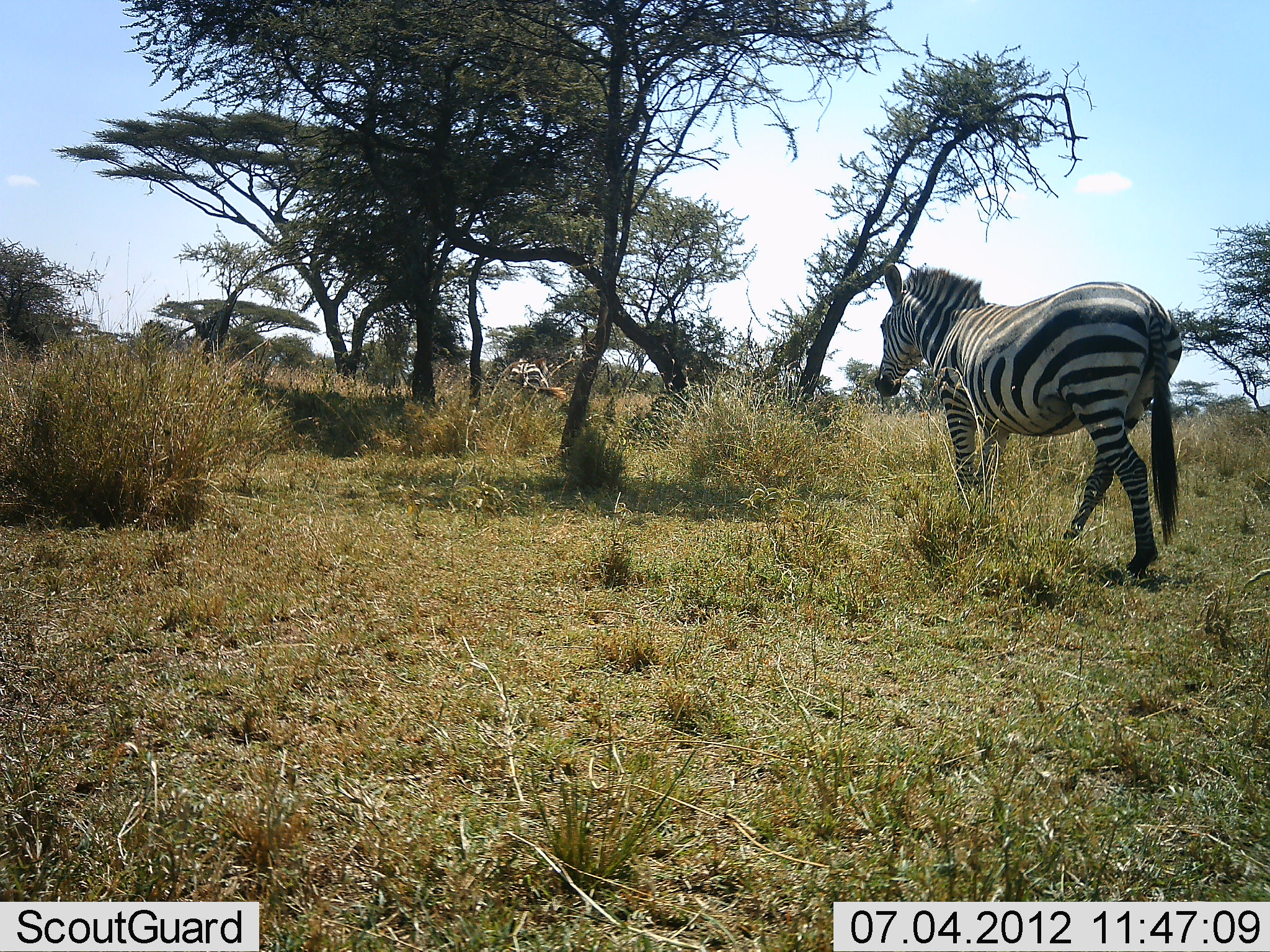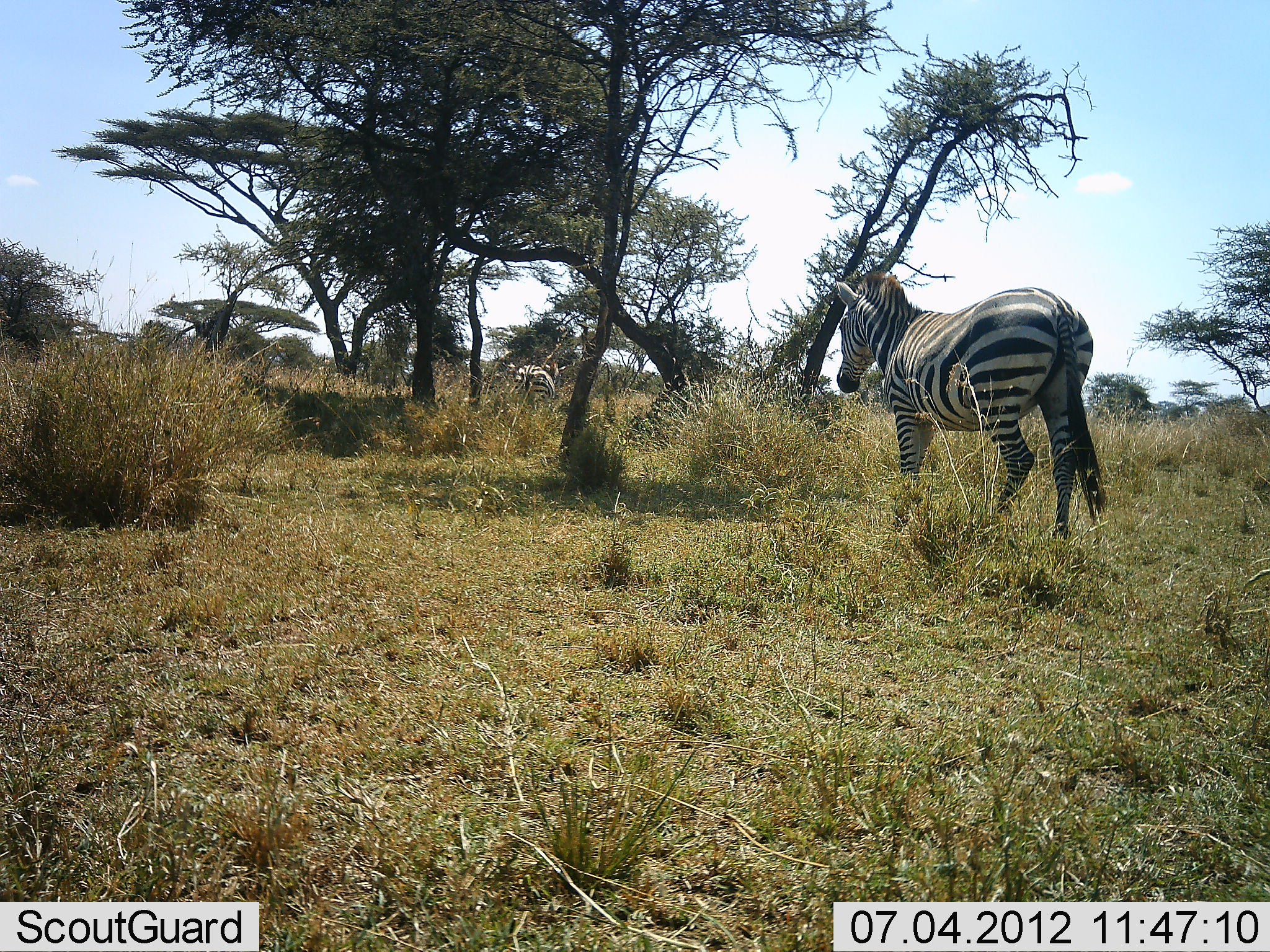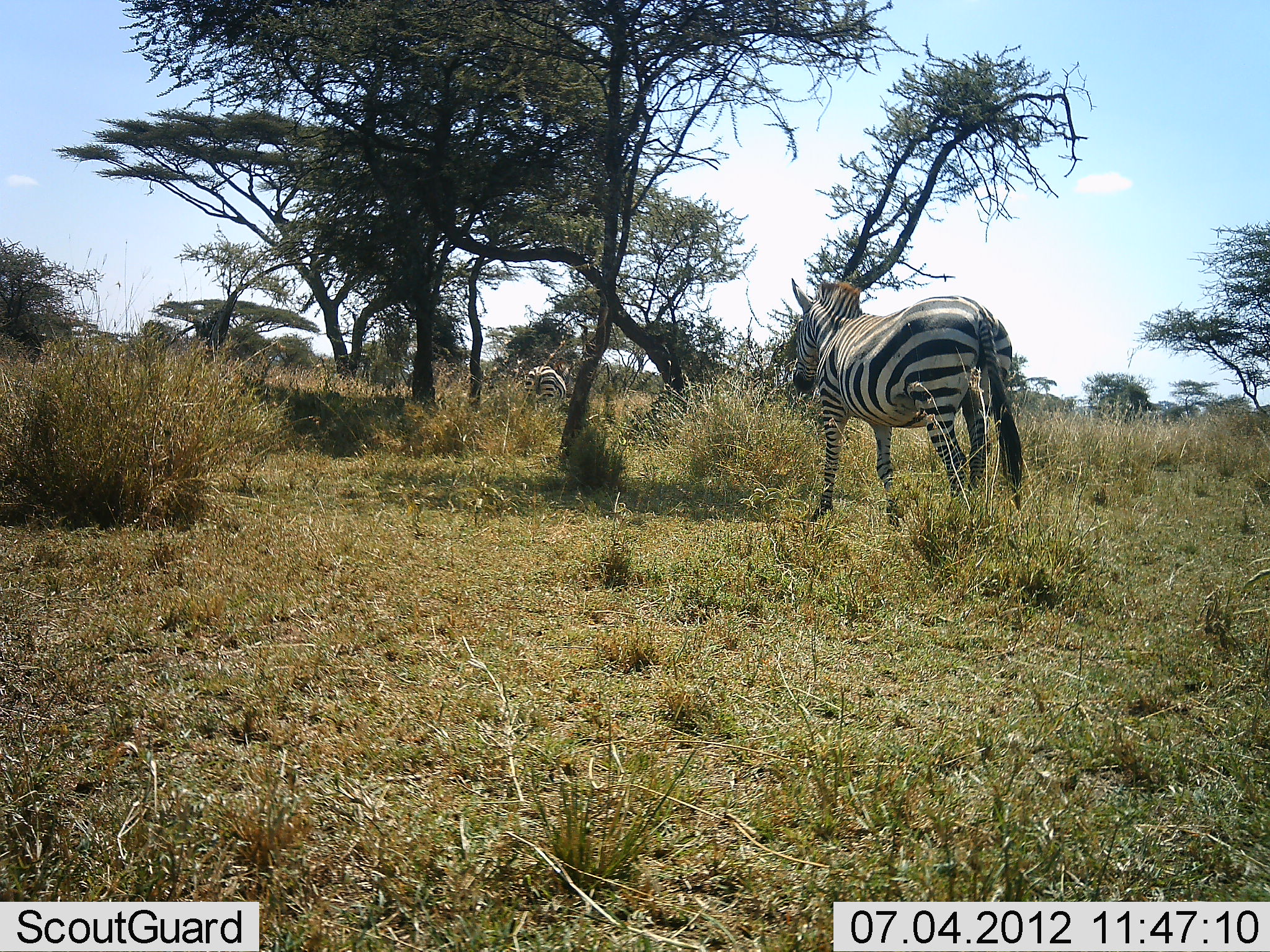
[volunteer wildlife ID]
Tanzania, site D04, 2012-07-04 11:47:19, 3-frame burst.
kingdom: Animalia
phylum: Chordata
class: Mammalia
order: Perissodactyla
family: Equidae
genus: Equus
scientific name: Equus quagga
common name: plains zebra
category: zebra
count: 2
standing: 10%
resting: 0%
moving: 100%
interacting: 0%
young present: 0%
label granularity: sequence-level